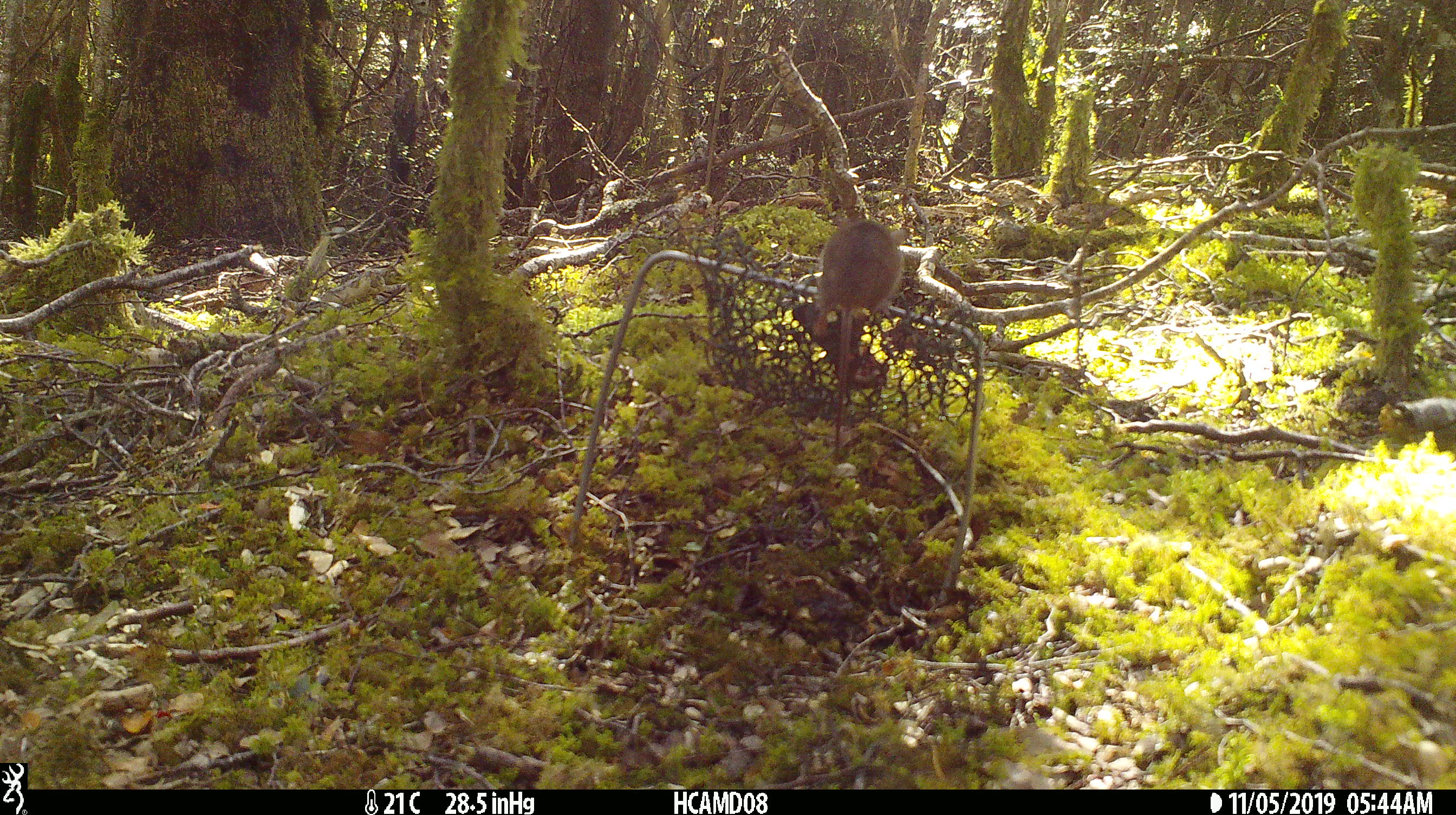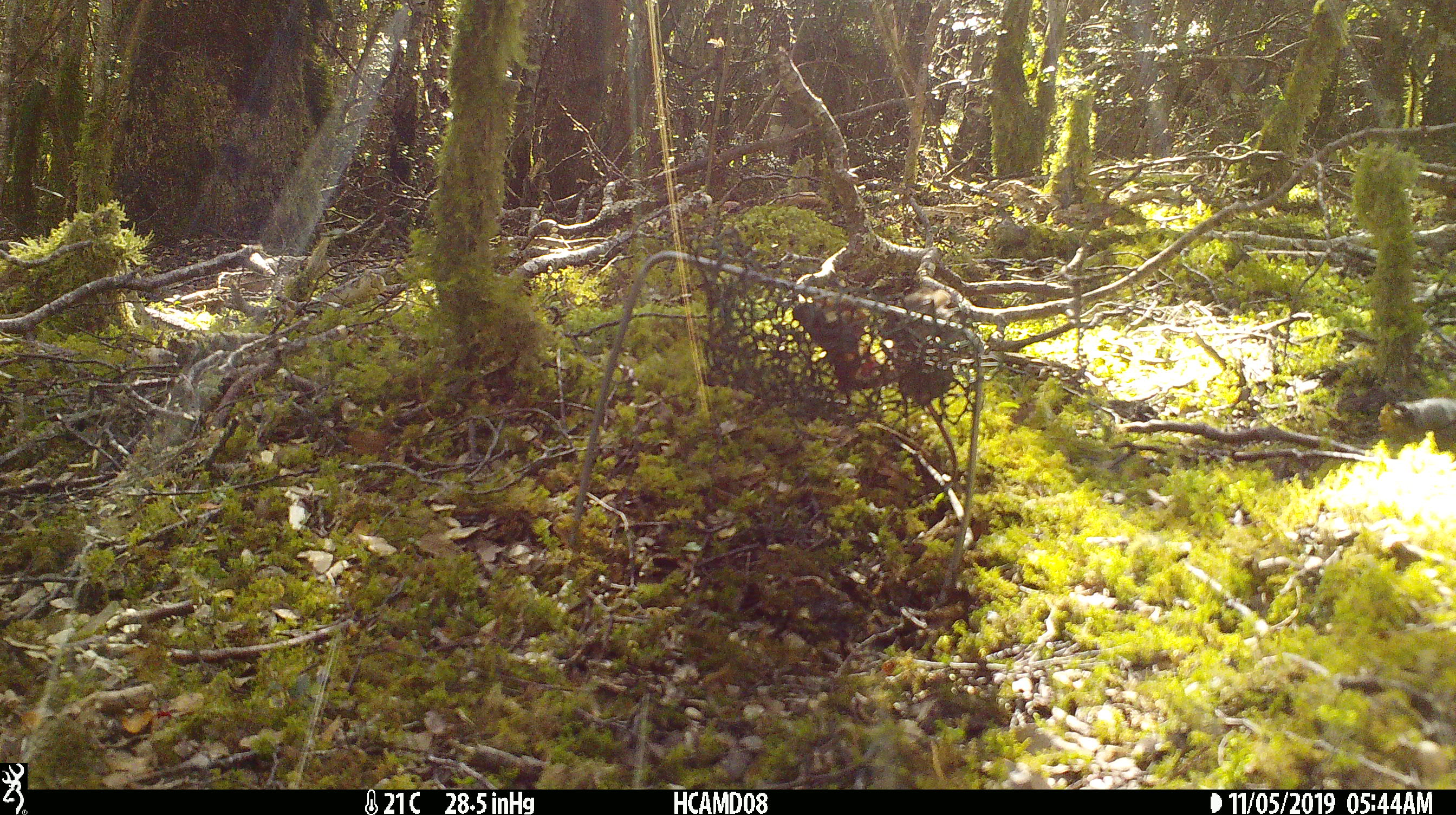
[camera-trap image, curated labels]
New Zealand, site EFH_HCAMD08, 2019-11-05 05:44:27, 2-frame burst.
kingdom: Animalia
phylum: Chordata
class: Mammalia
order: Rodentia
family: Muridae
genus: Mus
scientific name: Mus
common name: mouse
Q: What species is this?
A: Mouse (Mus).